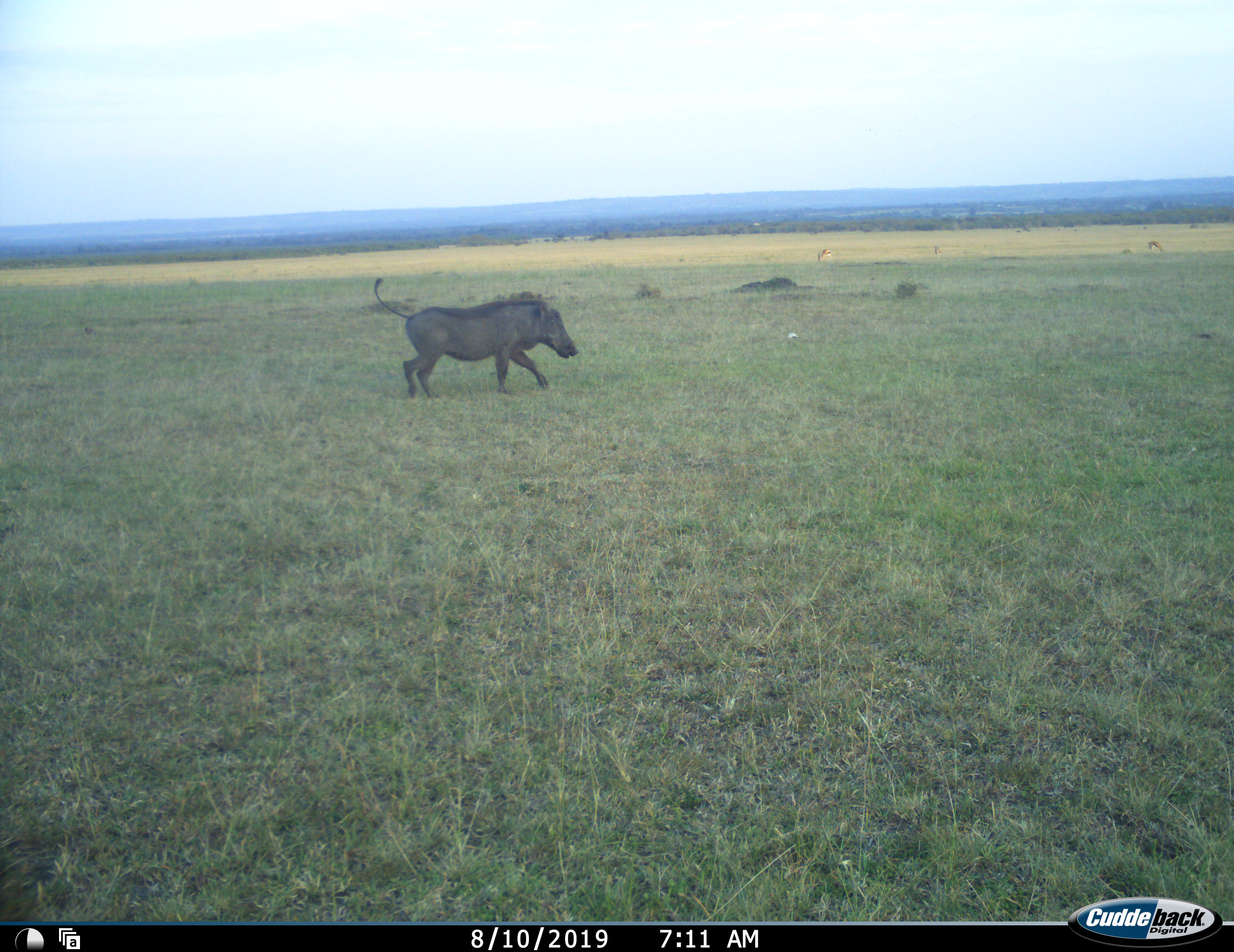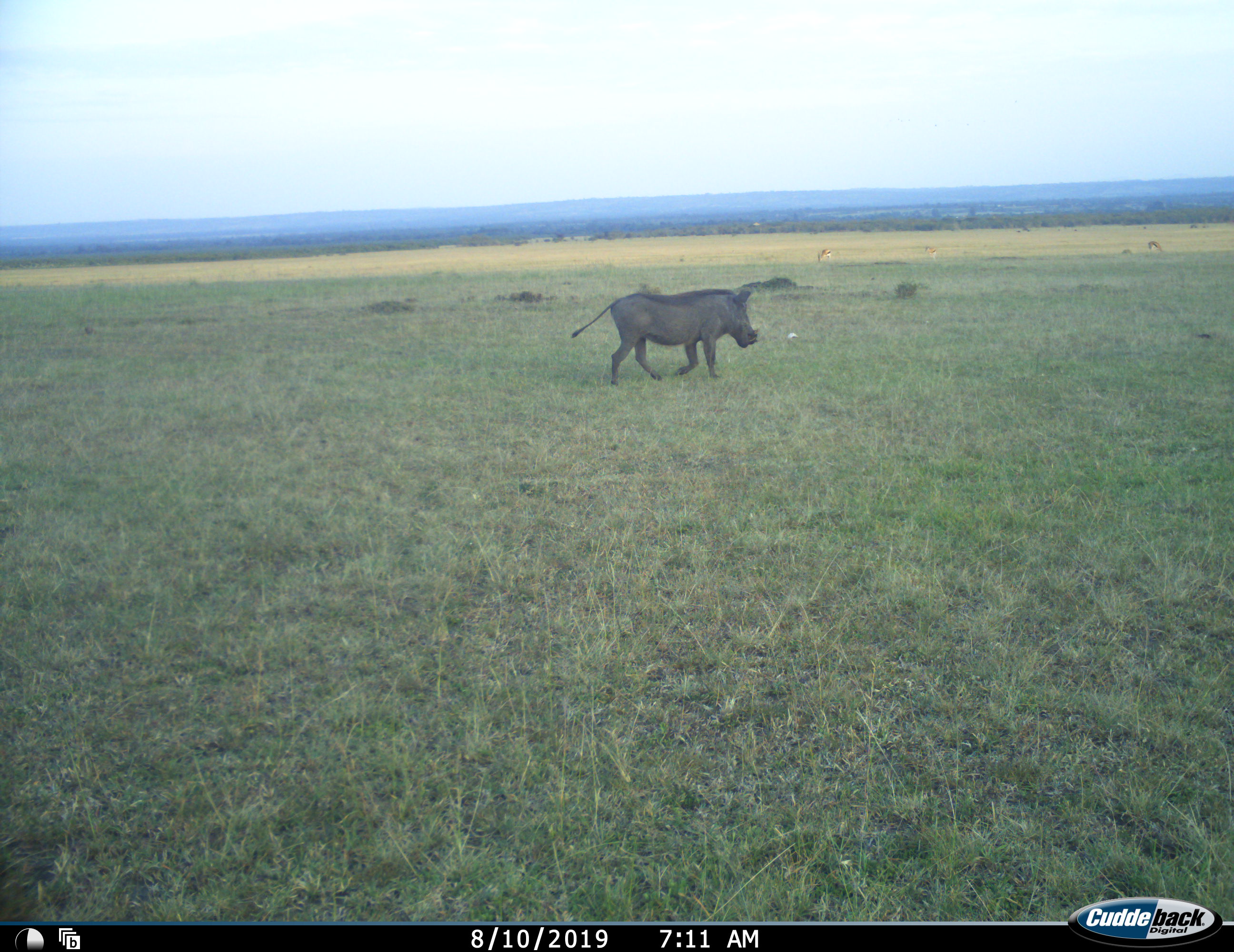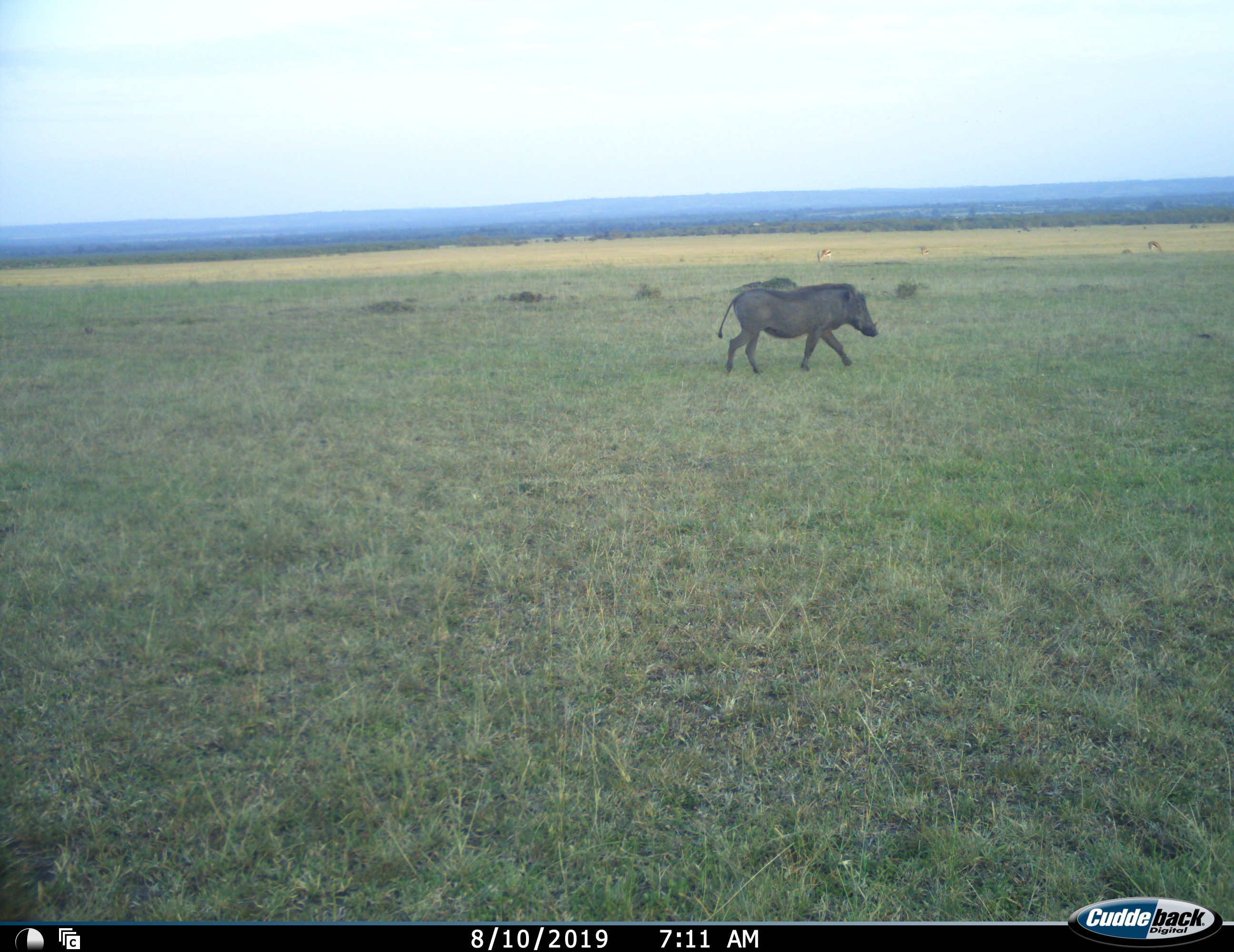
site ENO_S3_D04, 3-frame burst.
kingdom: Animalia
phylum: Chordata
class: Mammalia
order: Artiodactyla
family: Suidae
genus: Phacochoerus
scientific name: Phacochoerus africanus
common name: warthog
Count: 1.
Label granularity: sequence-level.